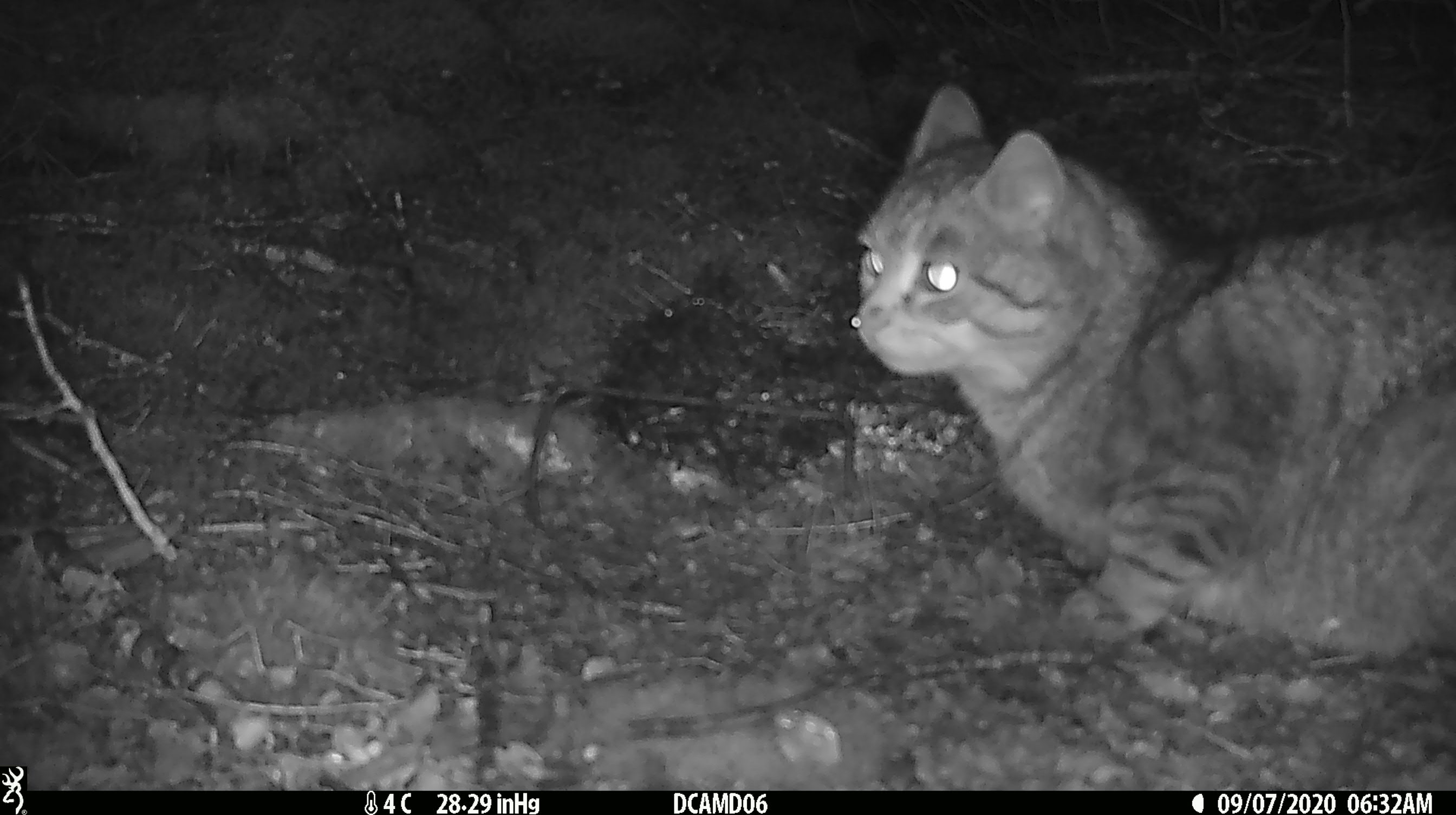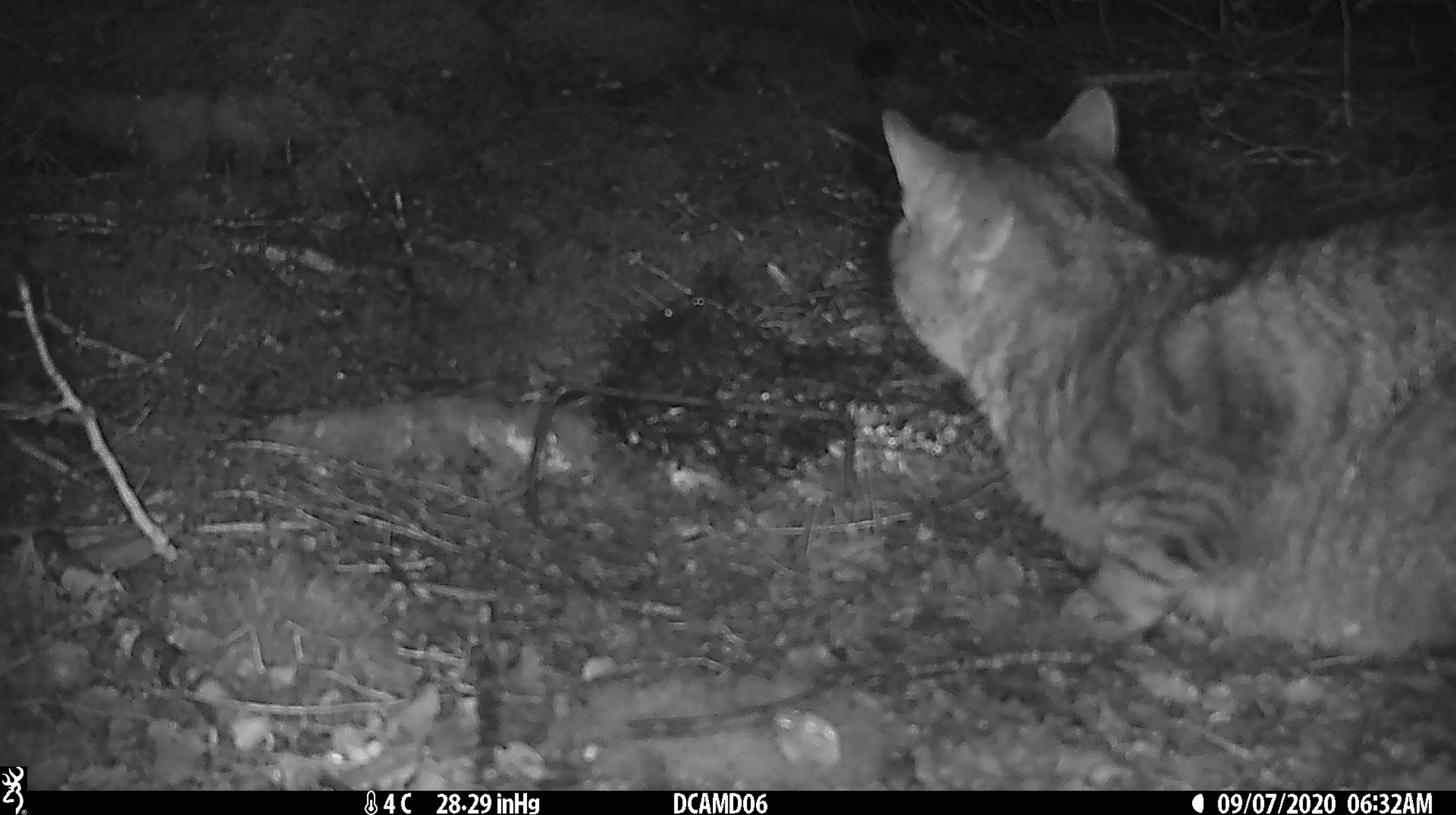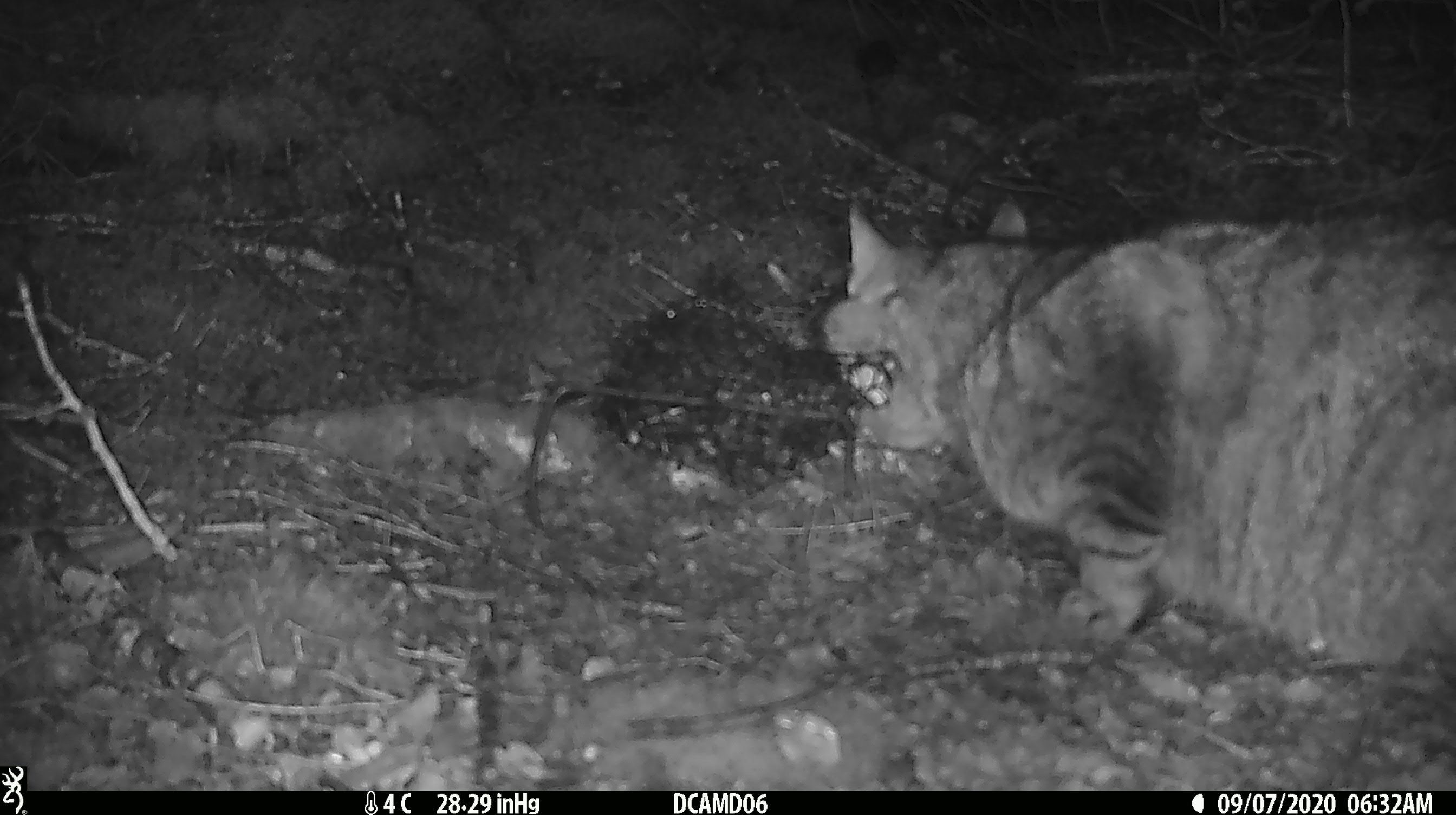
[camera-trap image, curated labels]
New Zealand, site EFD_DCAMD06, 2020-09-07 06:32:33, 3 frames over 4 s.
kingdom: Animalia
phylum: Chordata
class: Mammalia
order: Carnivora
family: Felidae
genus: Felis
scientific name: Felis catus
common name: domestic cat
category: cat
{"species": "cat (domestic cat) (Felis catus)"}